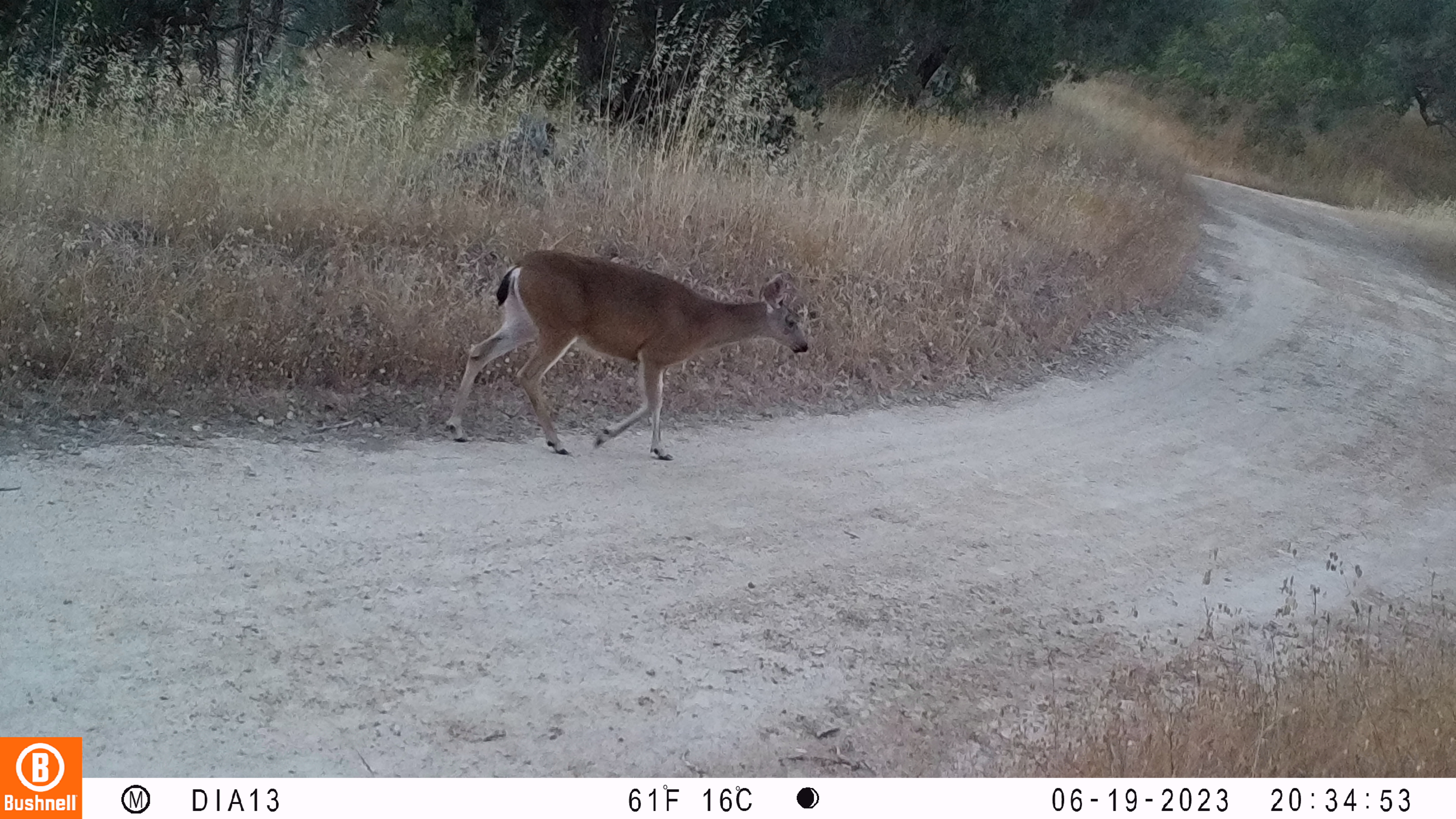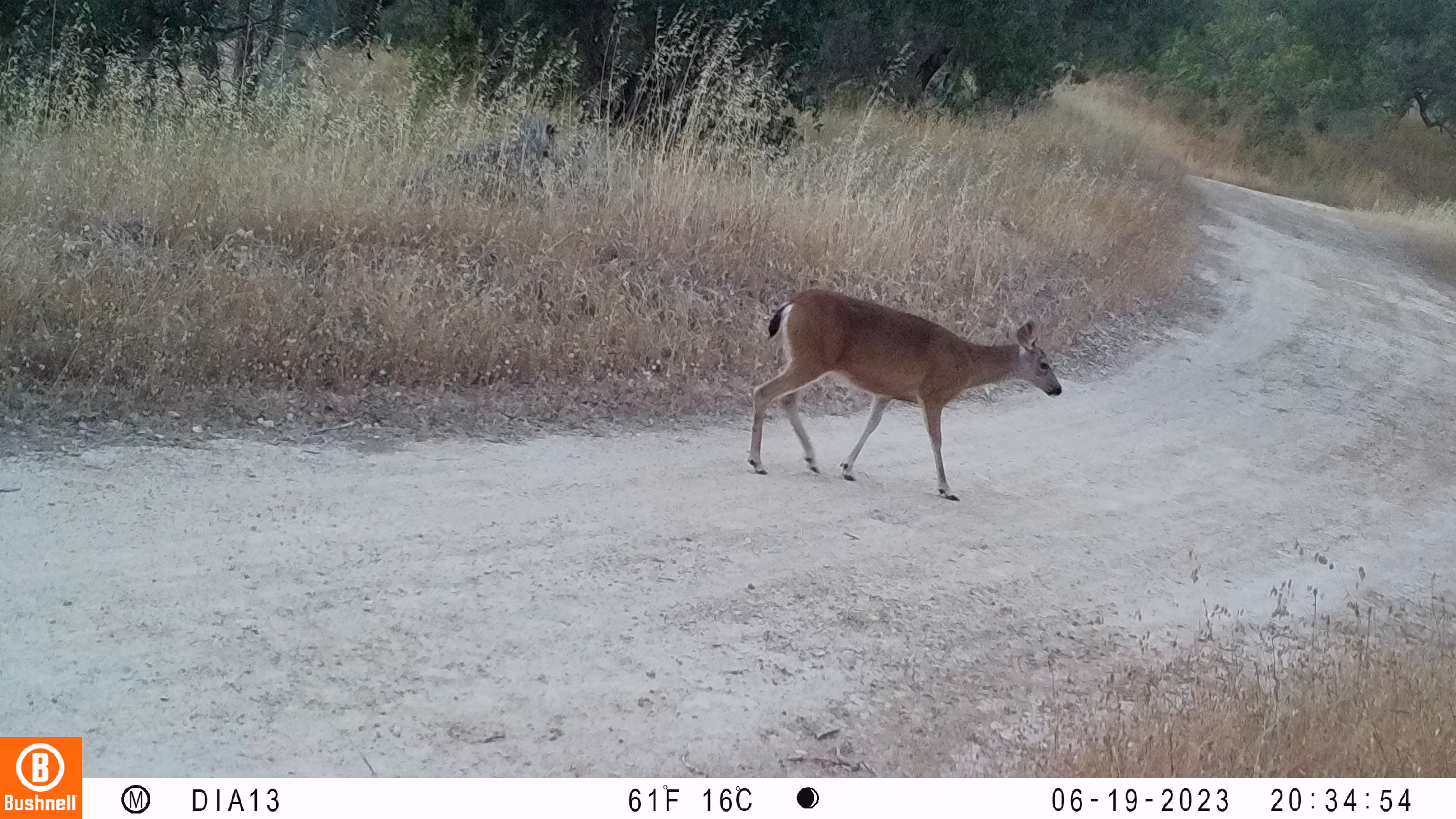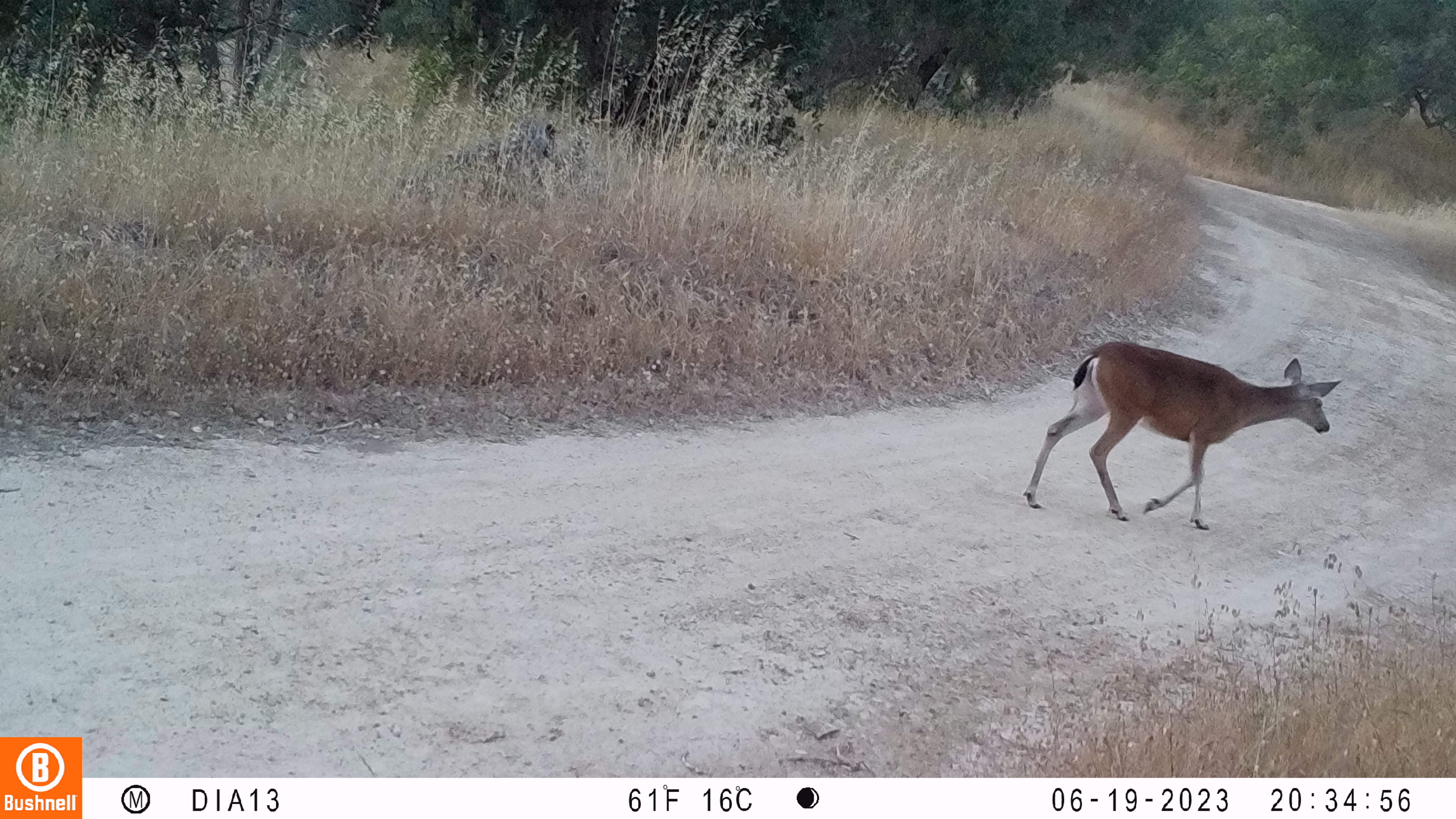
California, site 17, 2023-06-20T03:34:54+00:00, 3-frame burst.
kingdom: Animalia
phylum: Chordata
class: Mammalia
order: Artiodactyla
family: Cervidae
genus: Odocoileus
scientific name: Odocoileus hemionus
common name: mule deer